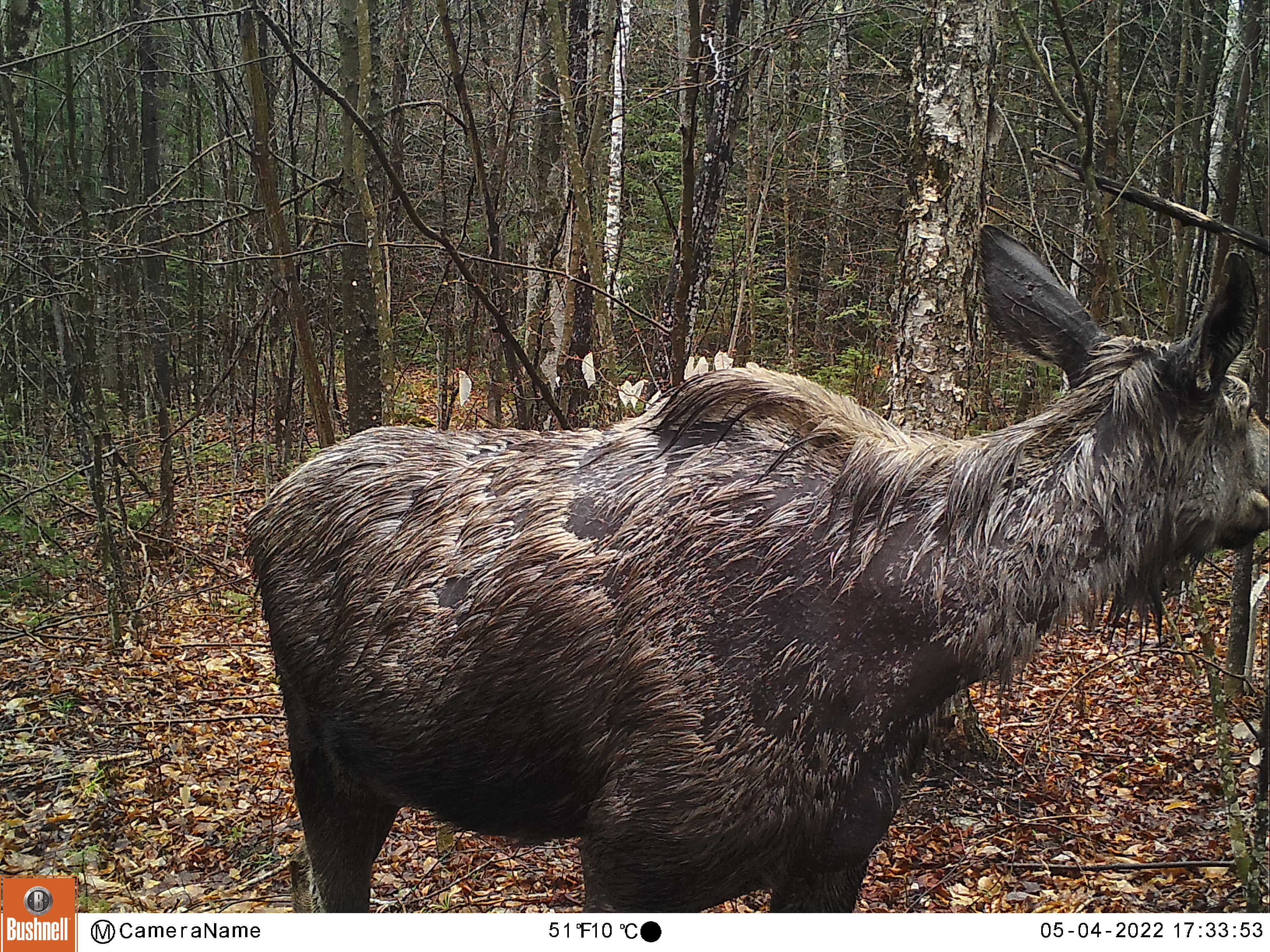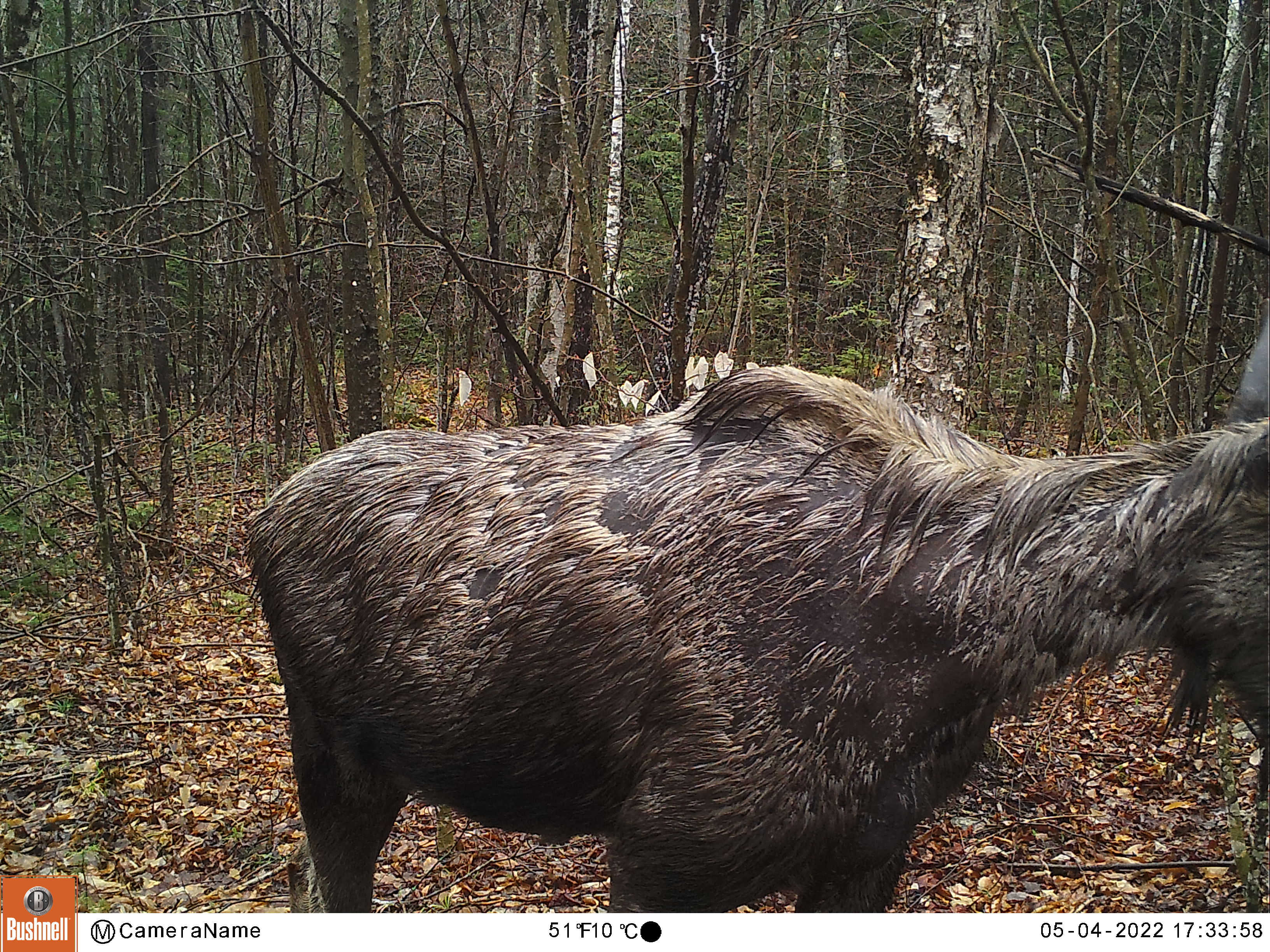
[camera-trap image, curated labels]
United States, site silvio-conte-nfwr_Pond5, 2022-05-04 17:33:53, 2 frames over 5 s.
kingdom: Animalia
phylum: Chordata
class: Mammalia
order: Artiodactyla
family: Cervidae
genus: Alces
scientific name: Alces alces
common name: moose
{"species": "moose (Alces alces)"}